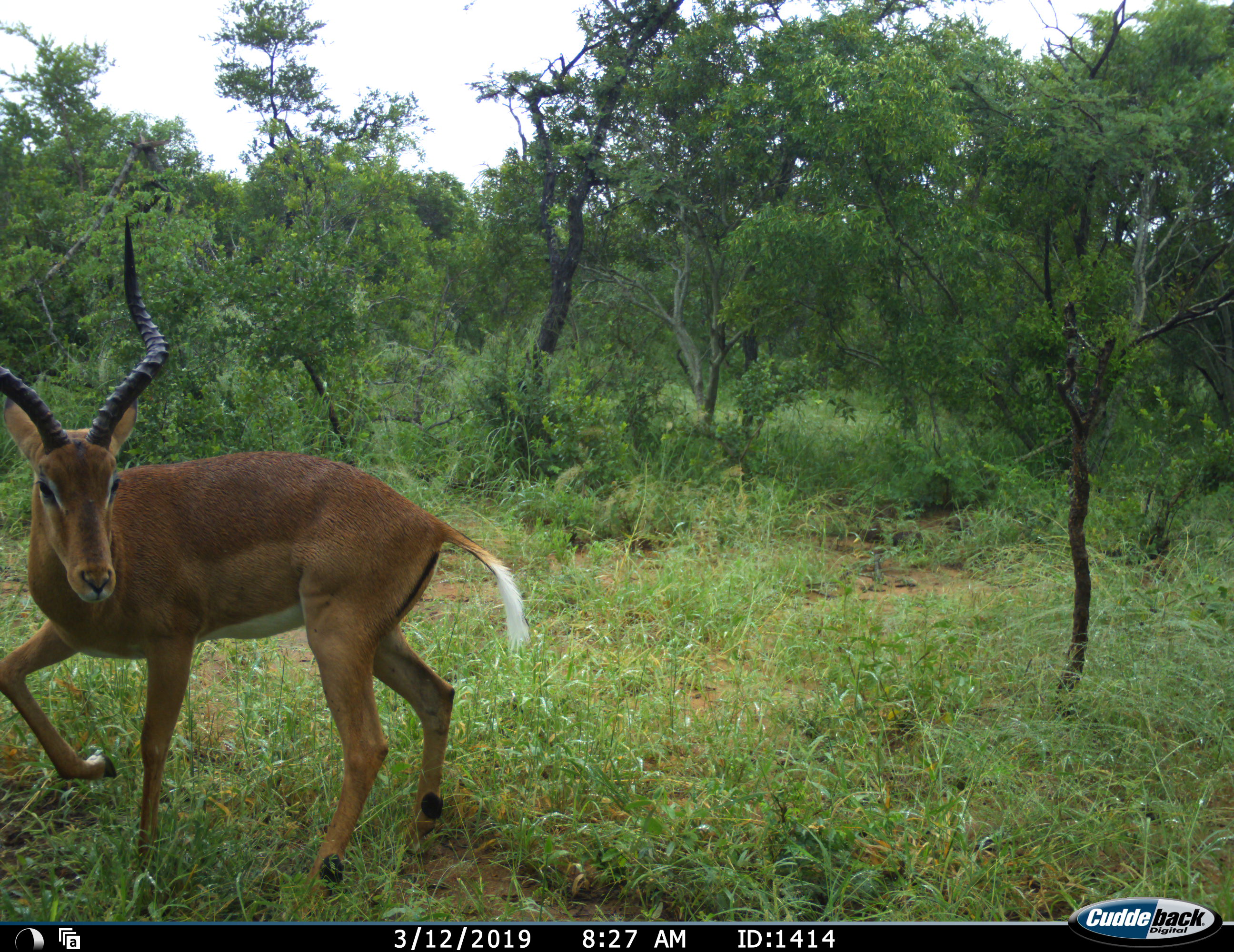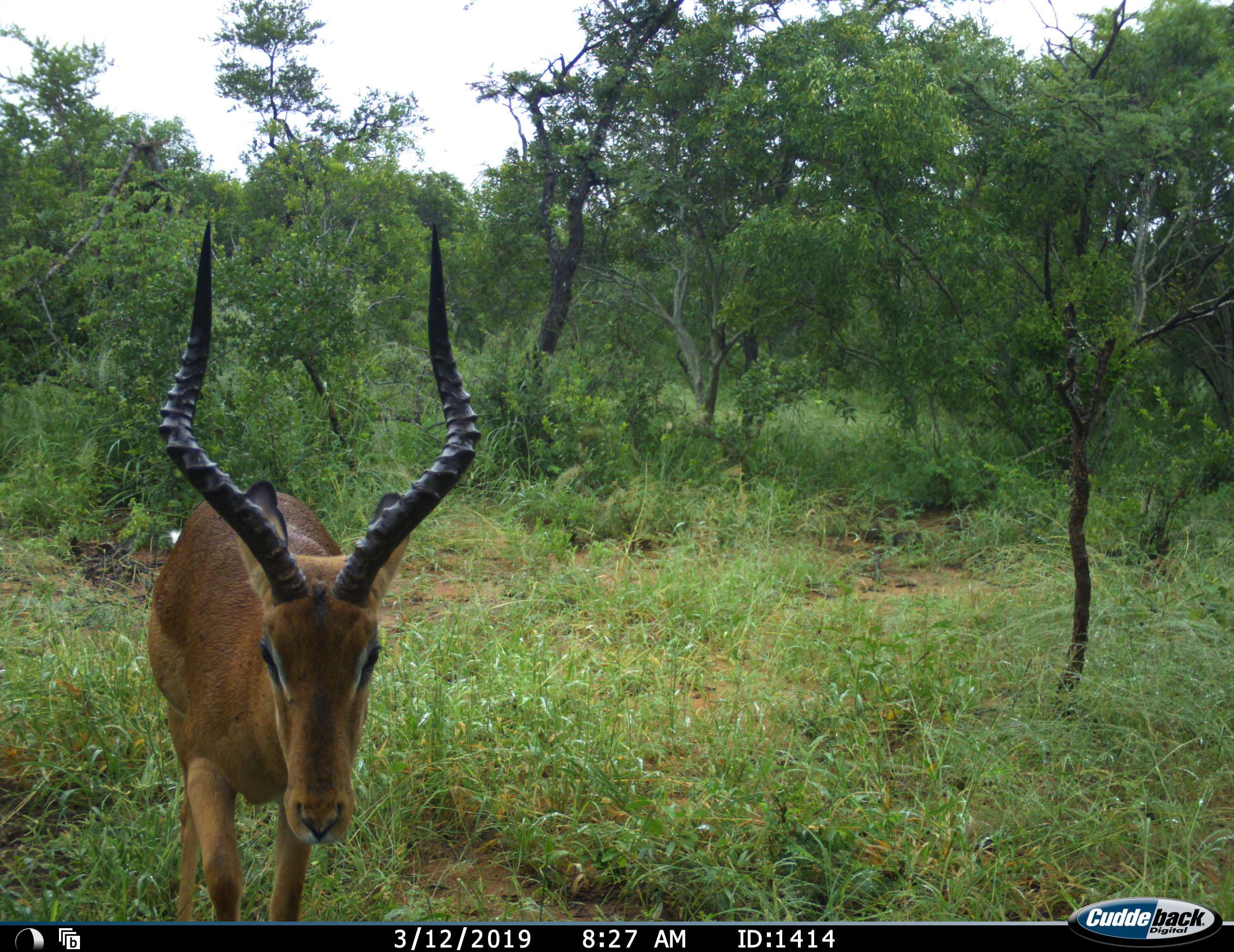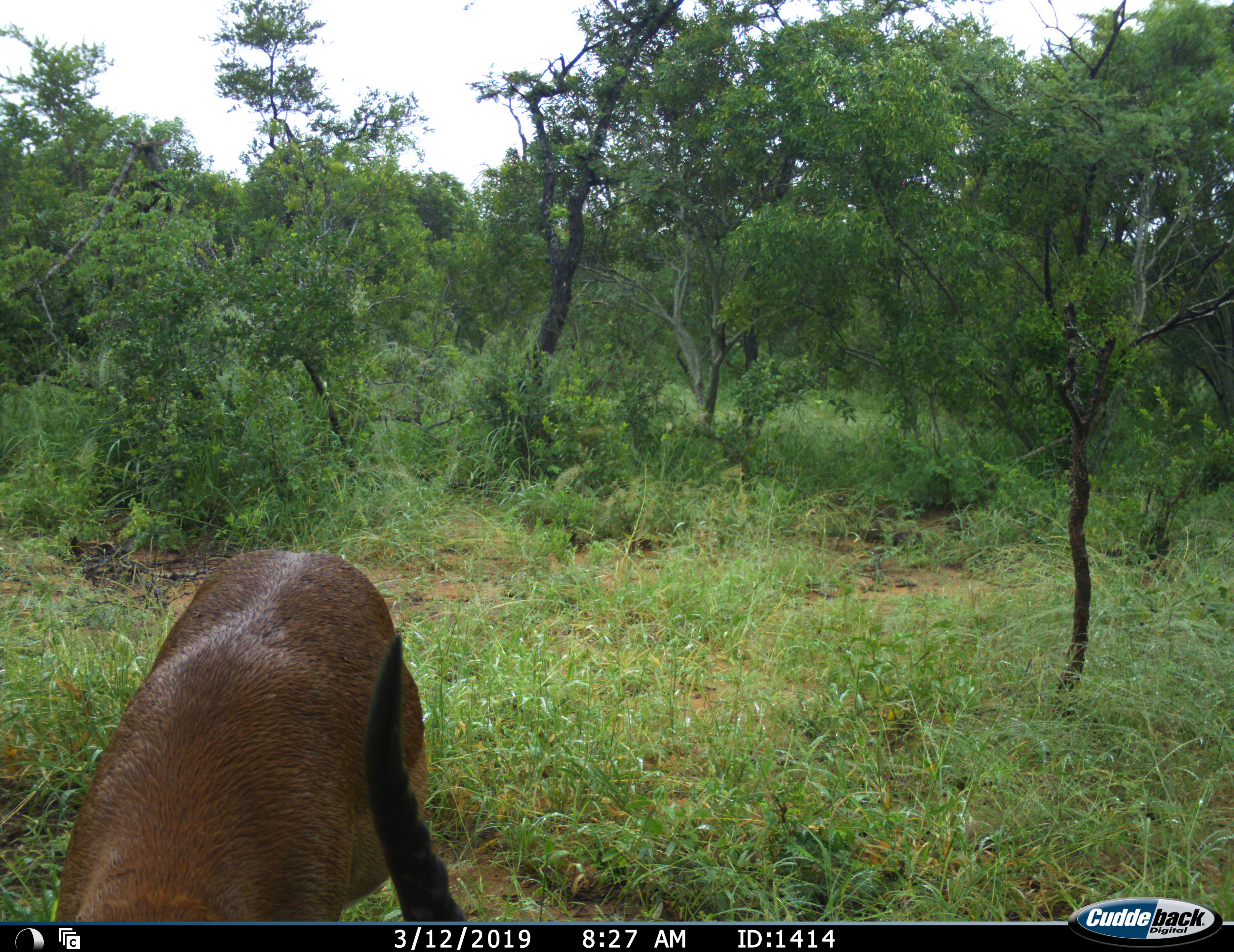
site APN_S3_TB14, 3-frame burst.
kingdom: Animalia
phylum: Chordata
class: Mammalia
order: Artiodactyla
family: Bovidae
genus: Aepyceros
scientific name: Aepyceros melampus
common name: impala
Impala (Aepyceros melampus), count 1. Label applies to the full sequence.